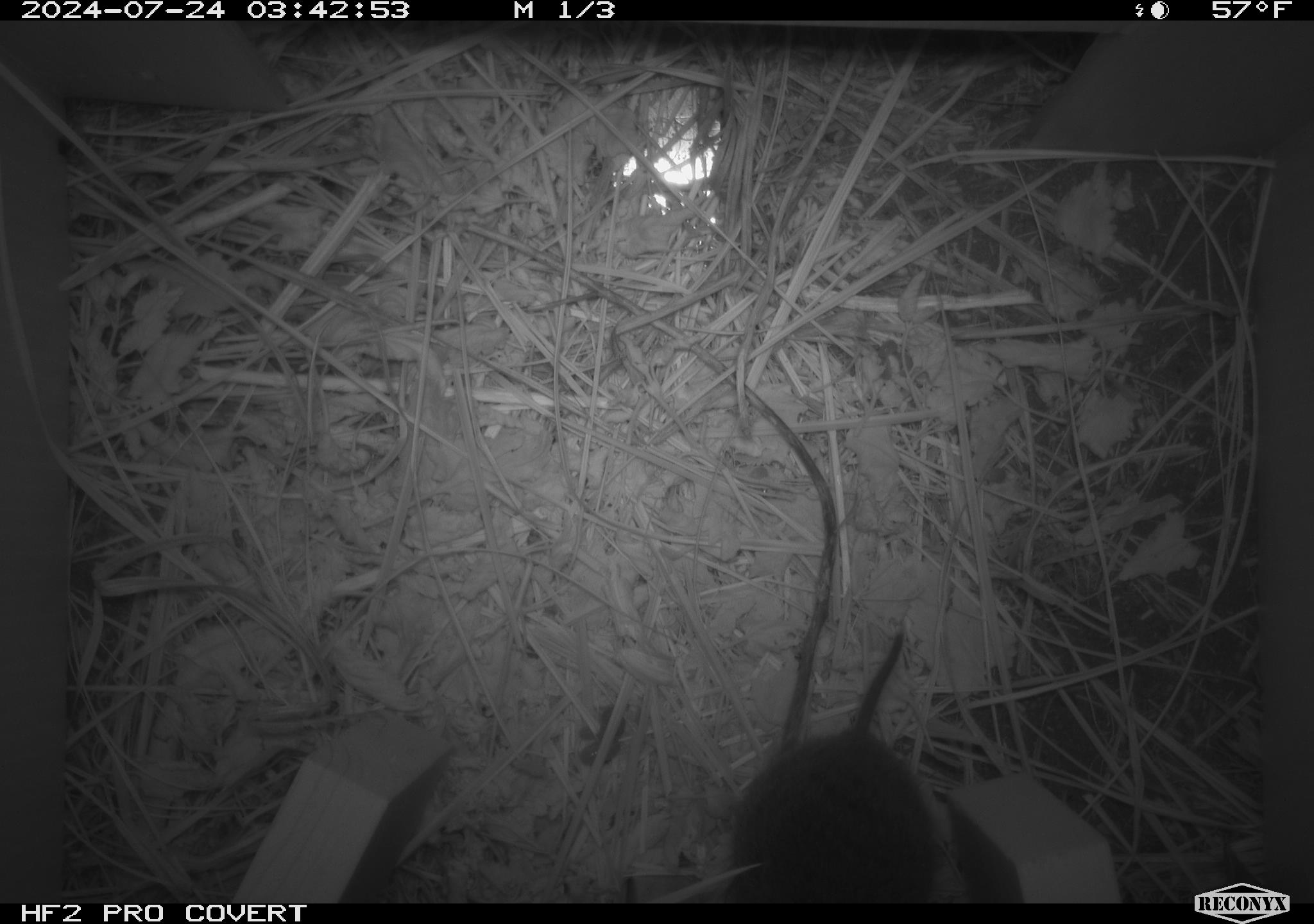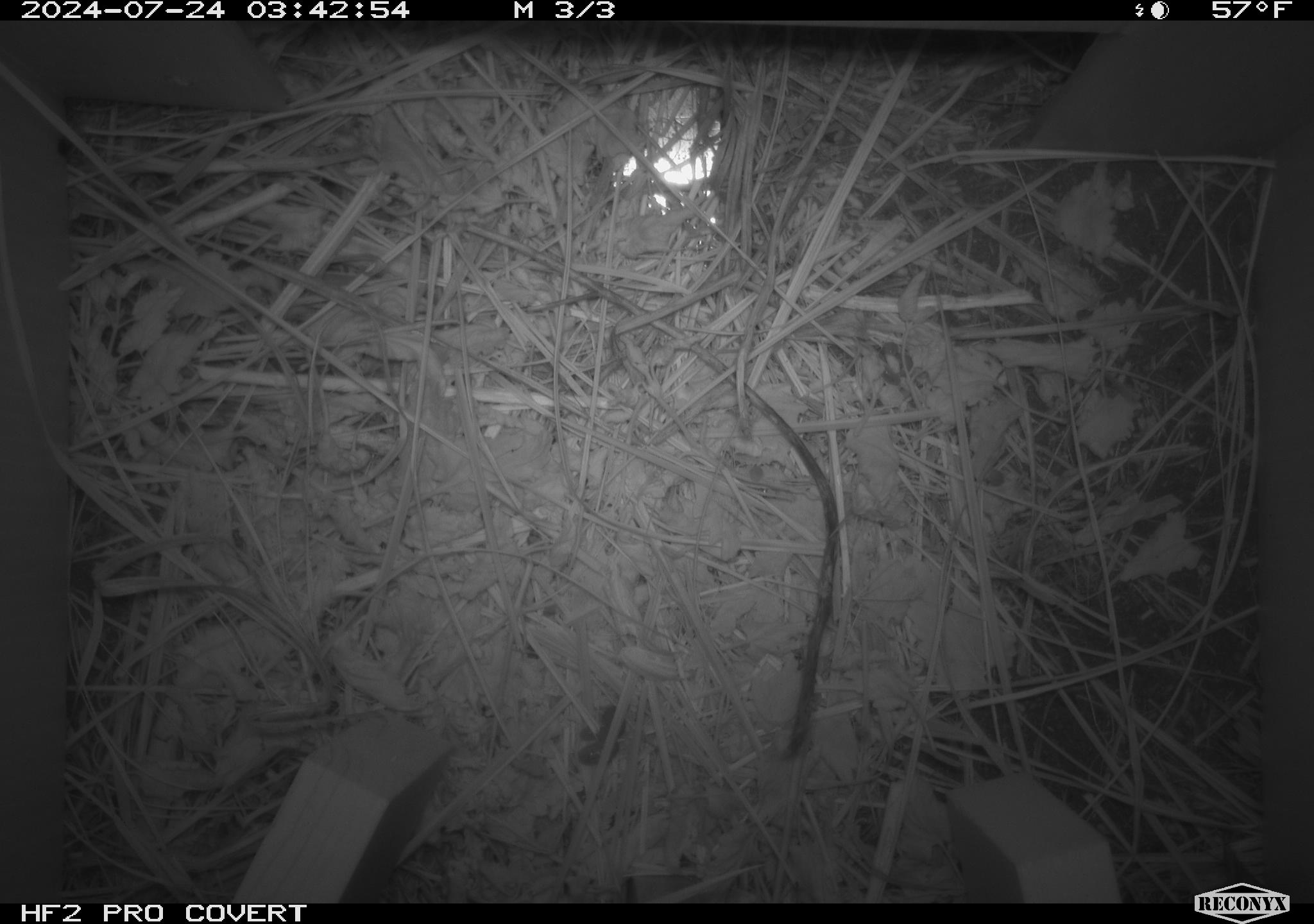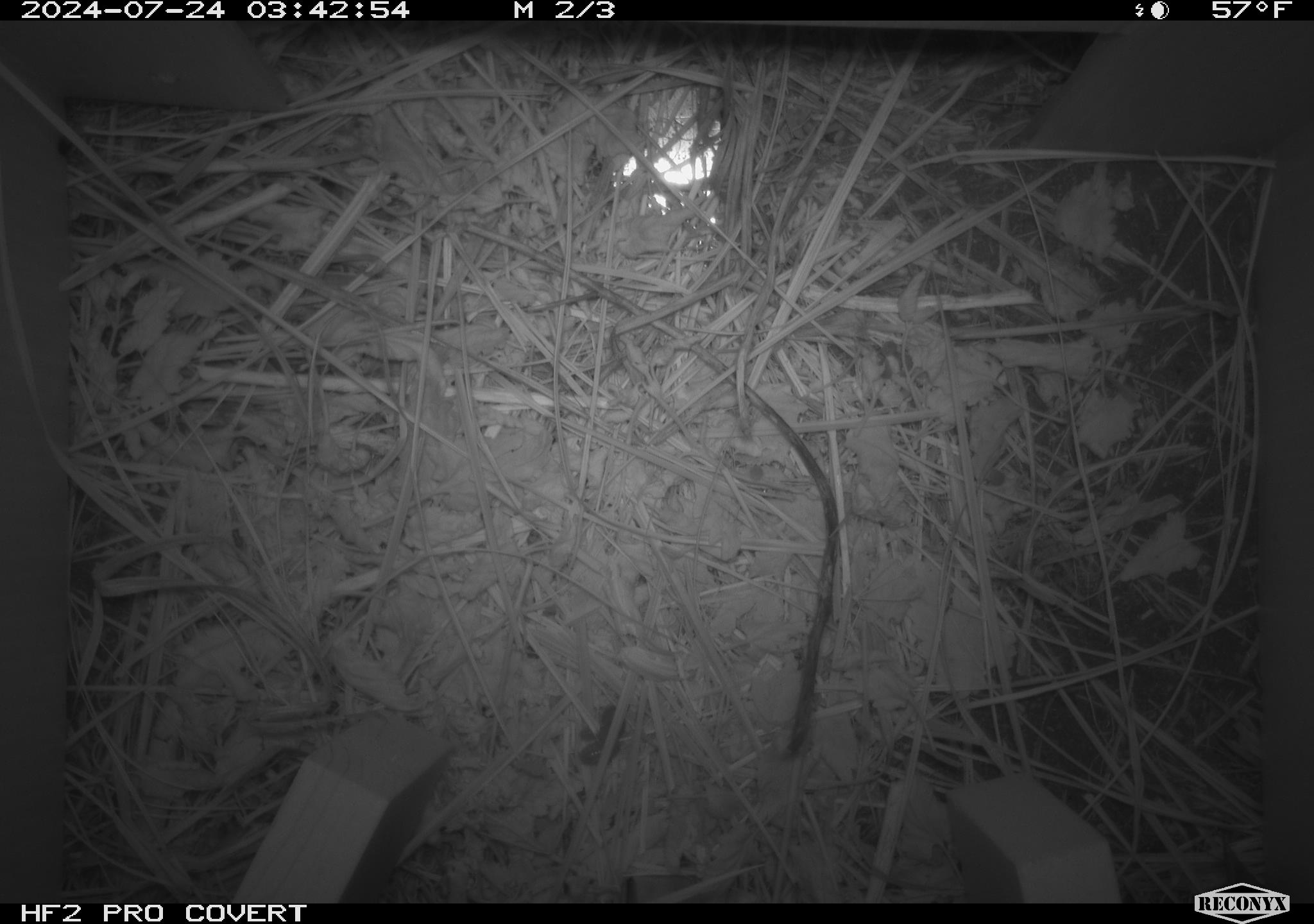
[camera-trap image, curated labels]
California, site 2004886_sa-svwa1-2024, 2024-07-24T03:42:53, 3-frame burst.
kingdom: Animalia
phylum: Chordata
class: Mammalia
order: Rodentia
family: Cricetidae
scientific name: Arvicolinae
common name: voles, lemmings, and muskrats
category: arvicolinae subfamily